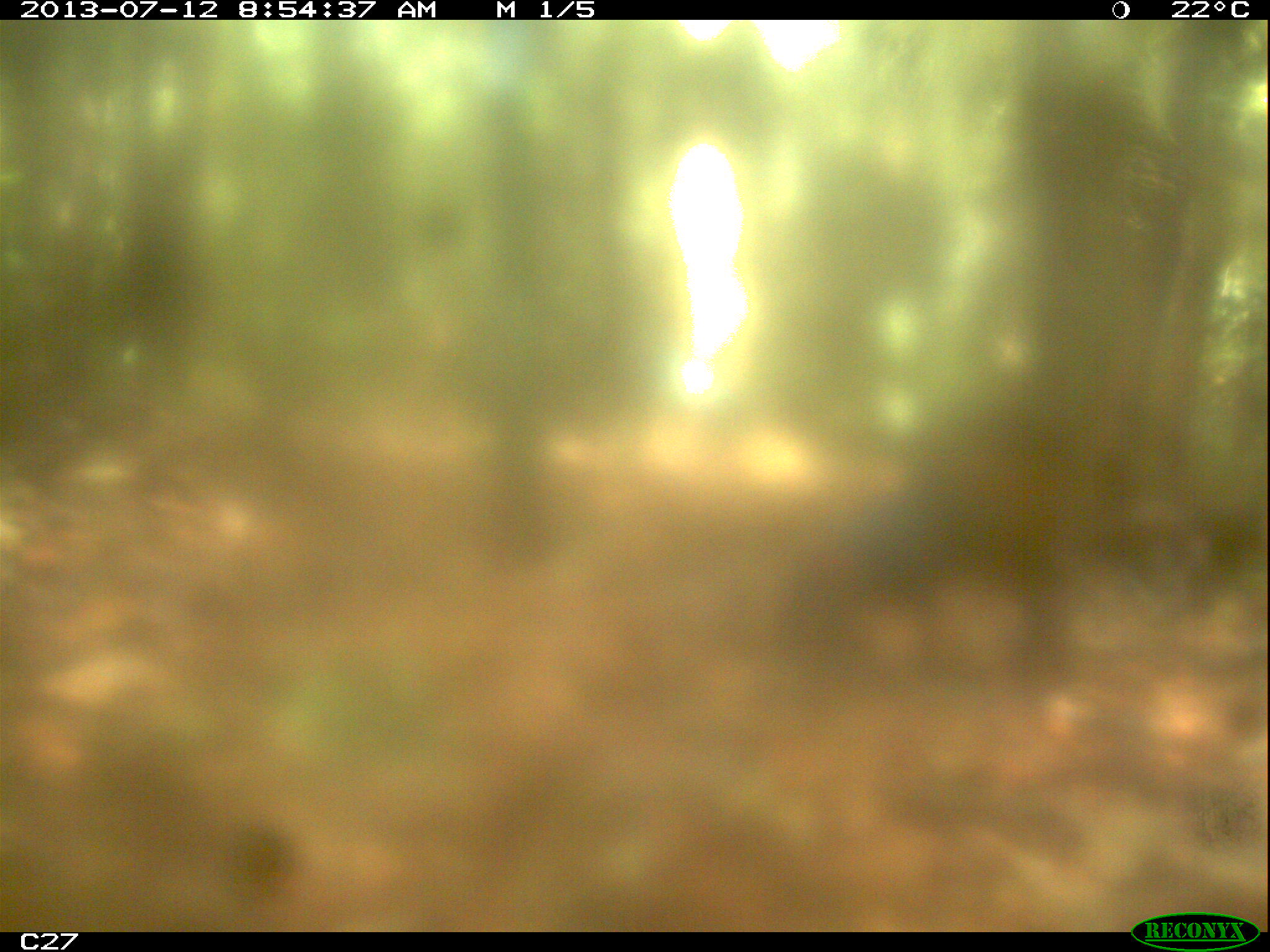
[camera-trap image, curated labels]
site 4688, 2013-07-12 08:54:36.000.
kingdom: Animalia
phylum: Chordata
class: Mammalia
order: Rodentia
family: Dasyproctidae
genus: Dasyprocta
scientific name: Dasyprocta leporina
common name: red-rumped agouti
Dasyprocta leporina (red-rumped agouti), count 1, age adult.